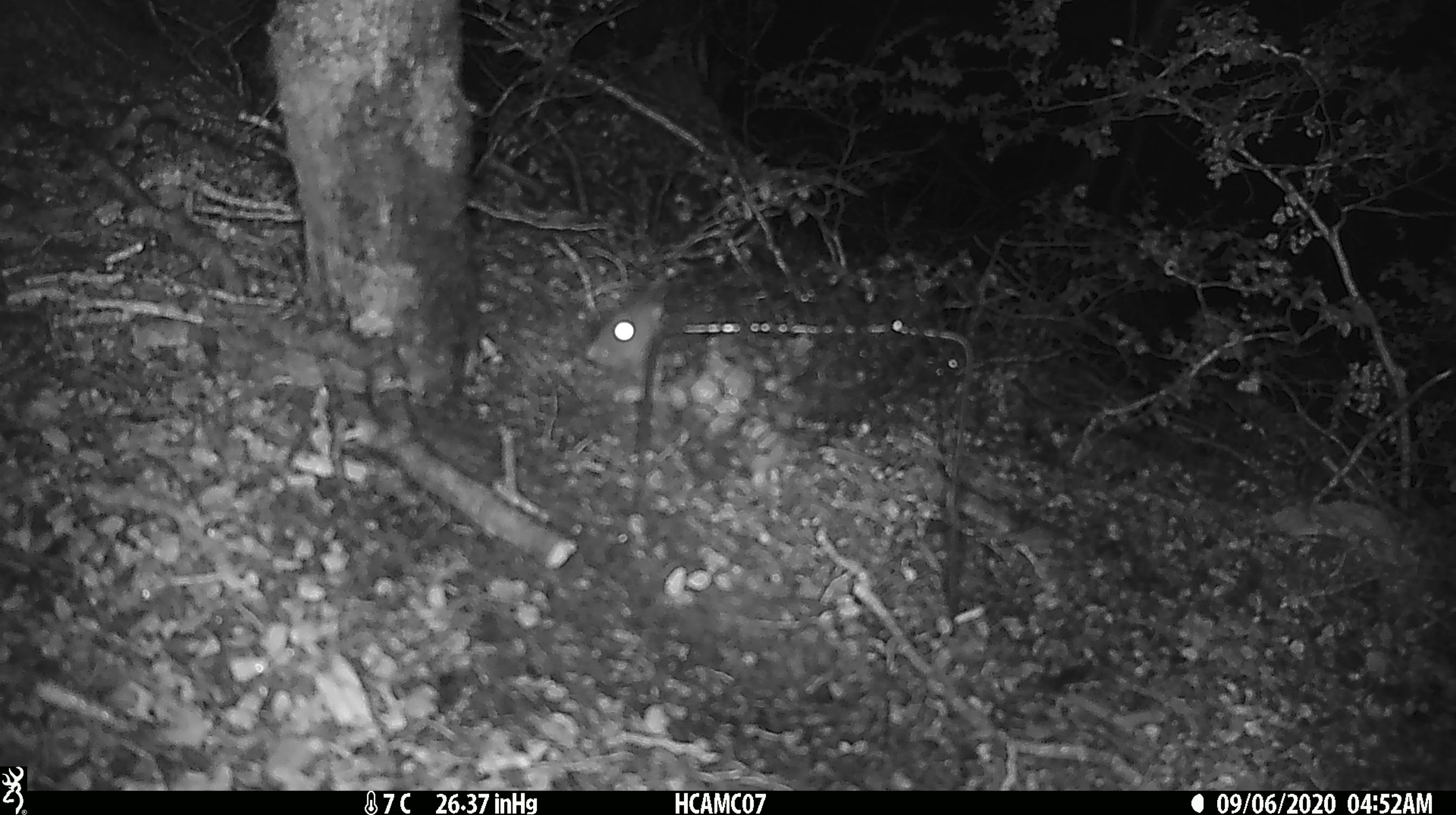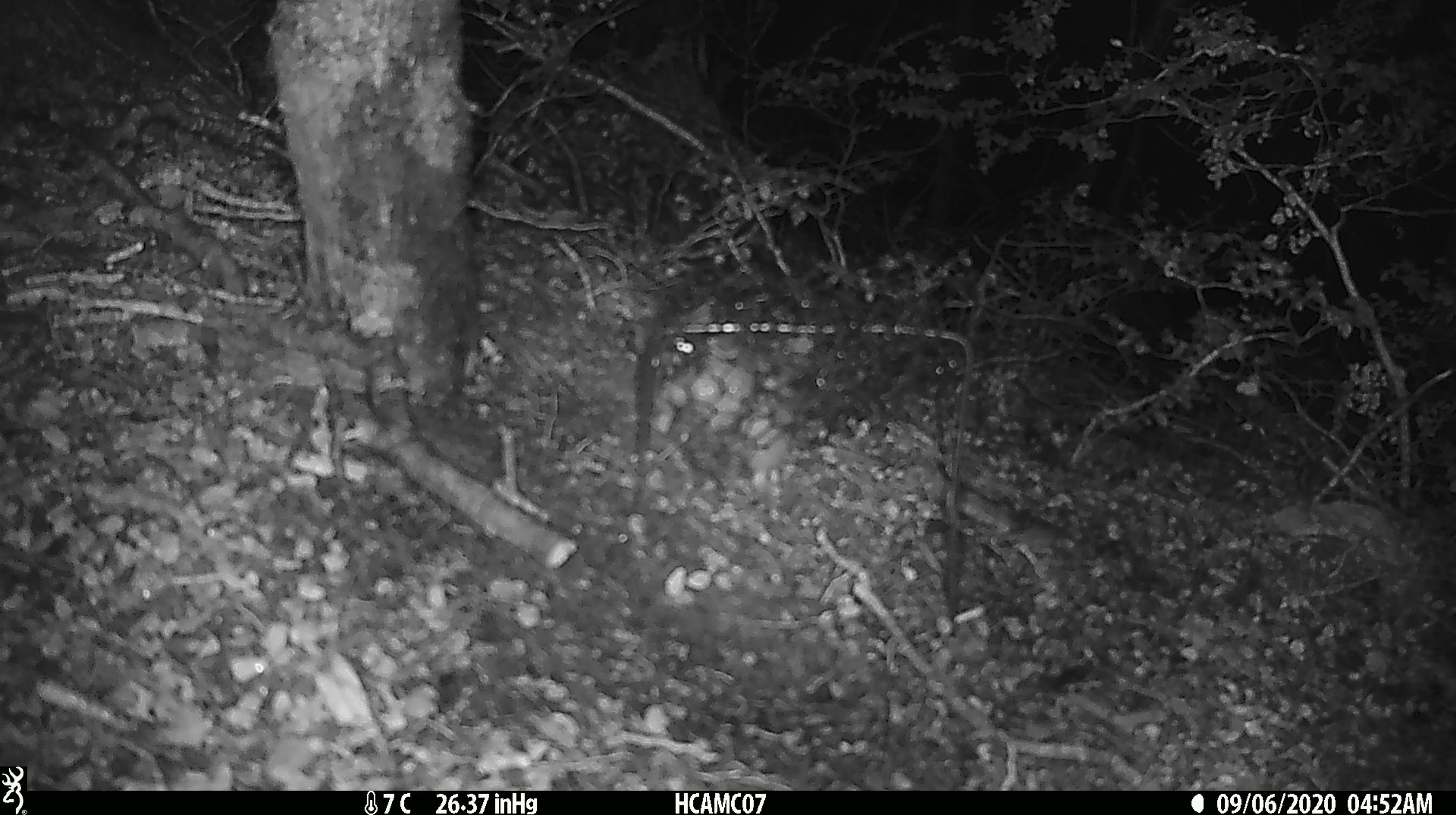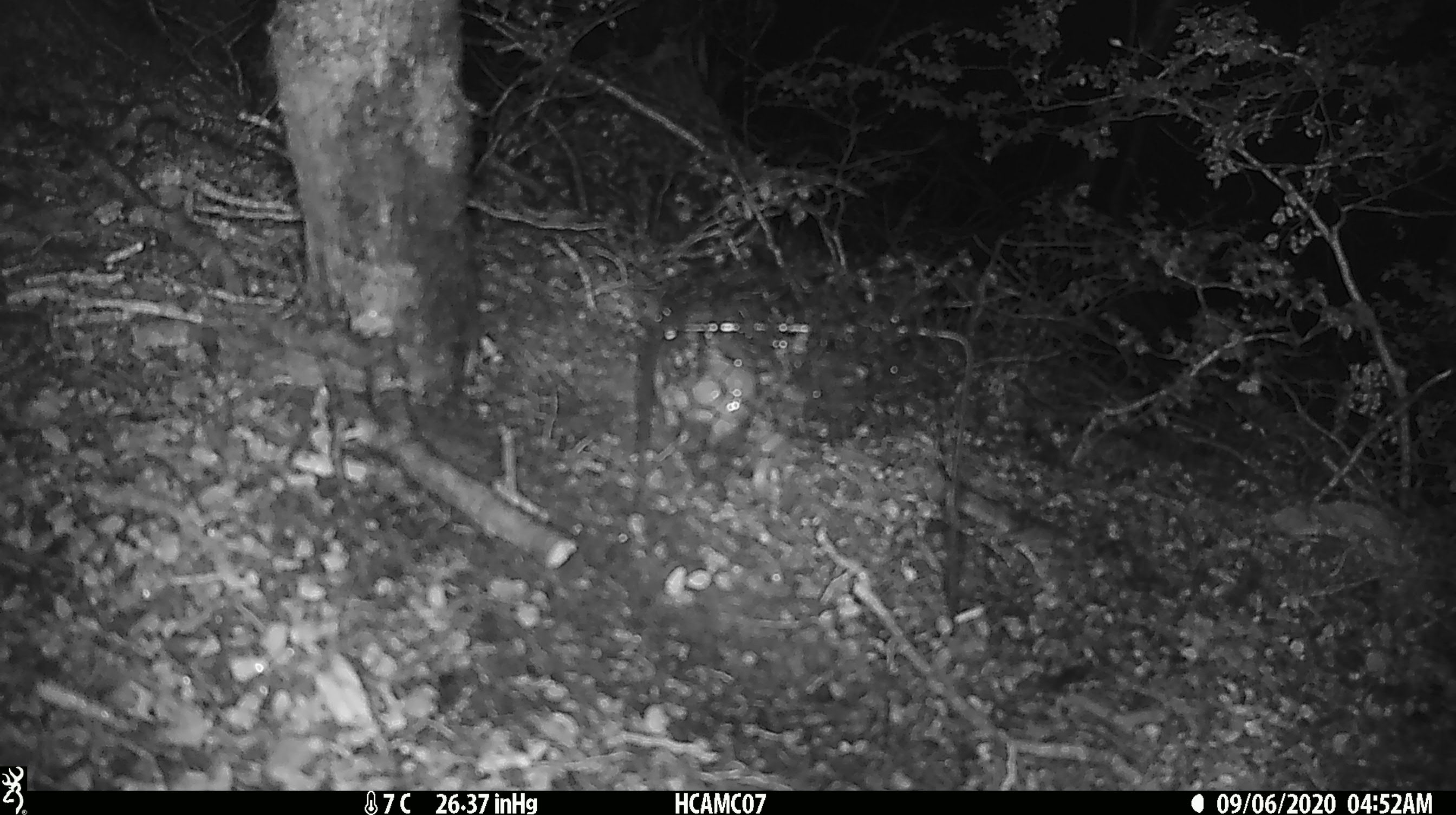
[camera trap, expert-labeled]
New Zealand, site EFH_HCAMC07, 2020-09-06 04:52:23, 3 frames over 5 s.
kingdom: Animalia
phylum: Chordata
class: Mammalia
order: Rodentia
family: Muridae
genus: Rattus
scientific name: Rattus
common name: rat